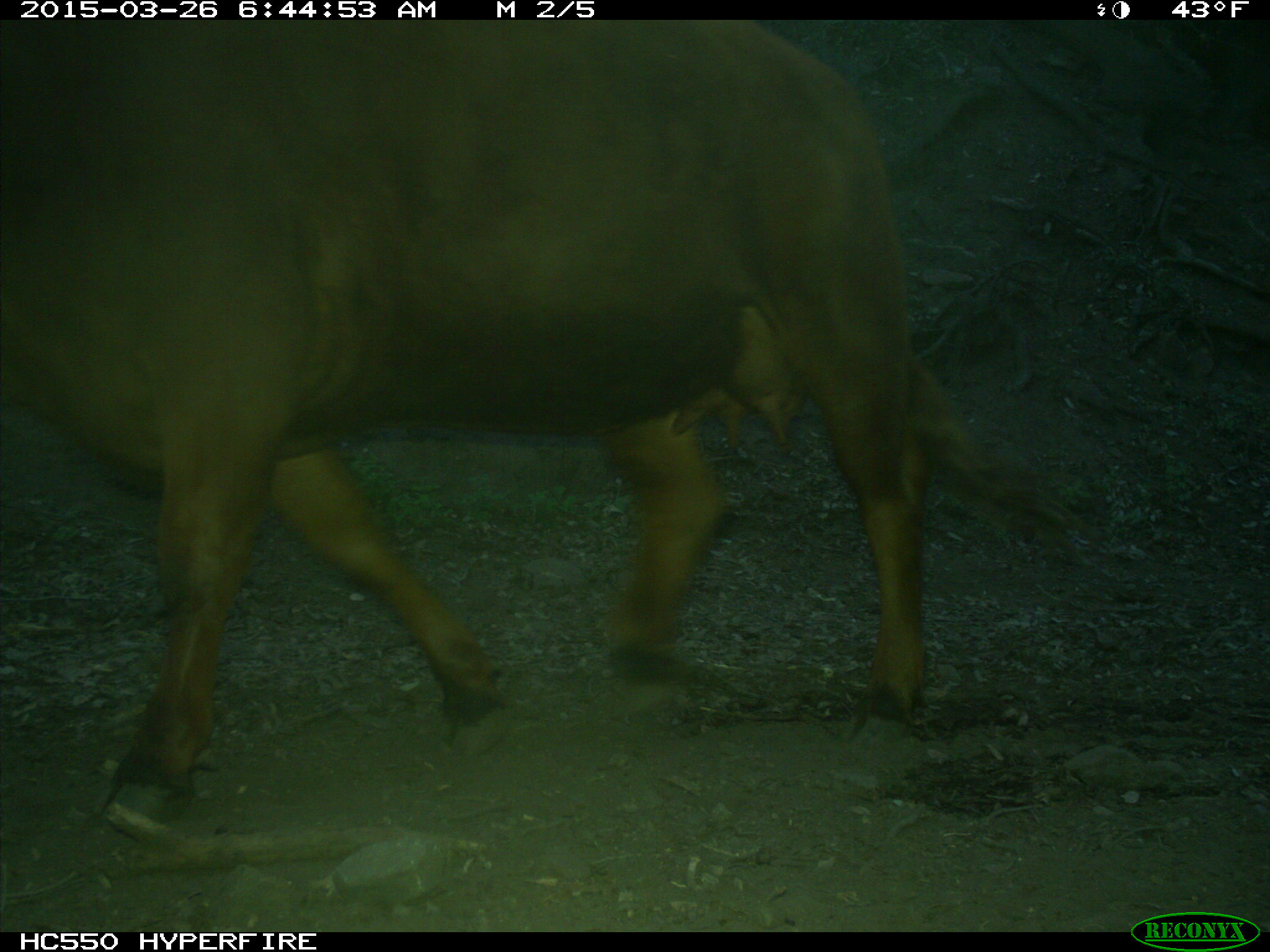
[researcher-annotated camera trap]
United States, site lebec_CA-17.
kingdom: Animalia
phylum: Chordata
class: Mammalia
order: Artiodactyla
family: Bovidae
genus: Bos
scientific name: Bos taurus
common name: domestic cow